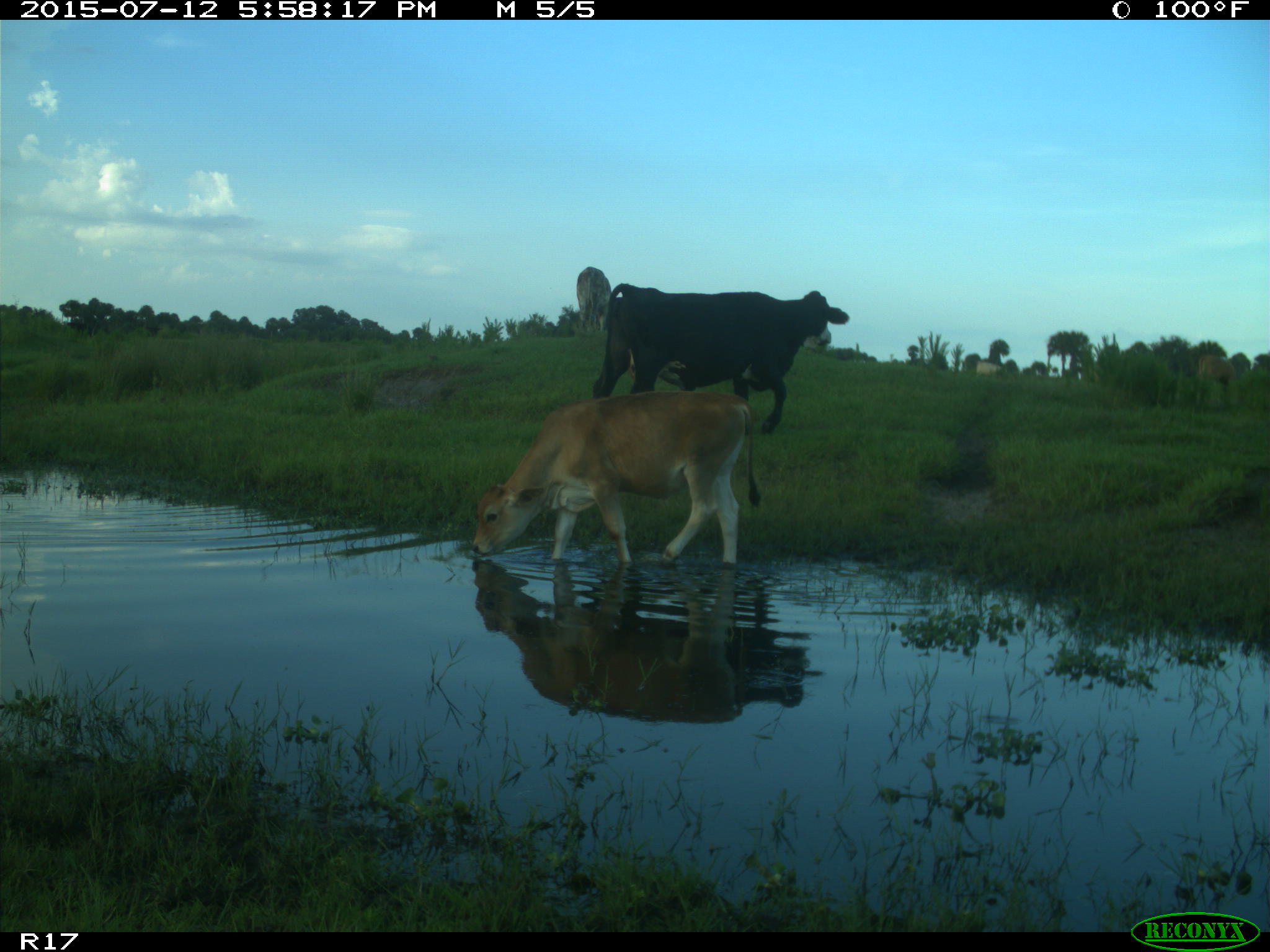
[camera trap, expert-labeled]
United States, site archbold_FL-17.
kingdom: Animalia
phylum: Chordata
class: Mammalia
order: Artiodactyla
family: Bovidae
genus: Bos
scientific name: Bos taurus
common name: domestic cow